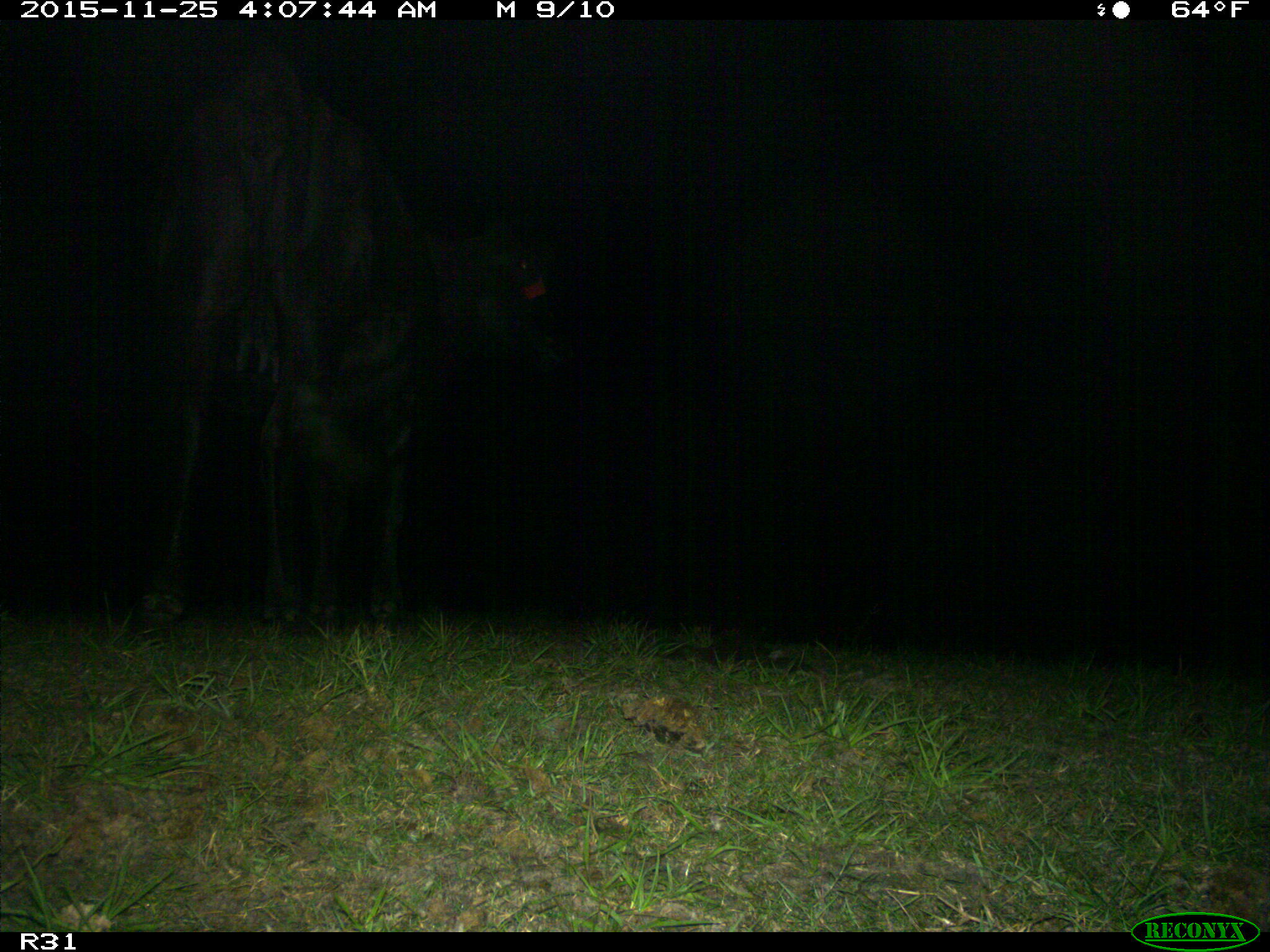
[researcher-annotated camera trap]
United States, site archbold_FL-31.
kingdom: Animalia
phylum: Chordata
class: Mammalia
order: Artiodactyla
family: Bovidae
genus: Bos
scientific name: Bos taurus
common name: domestic cow